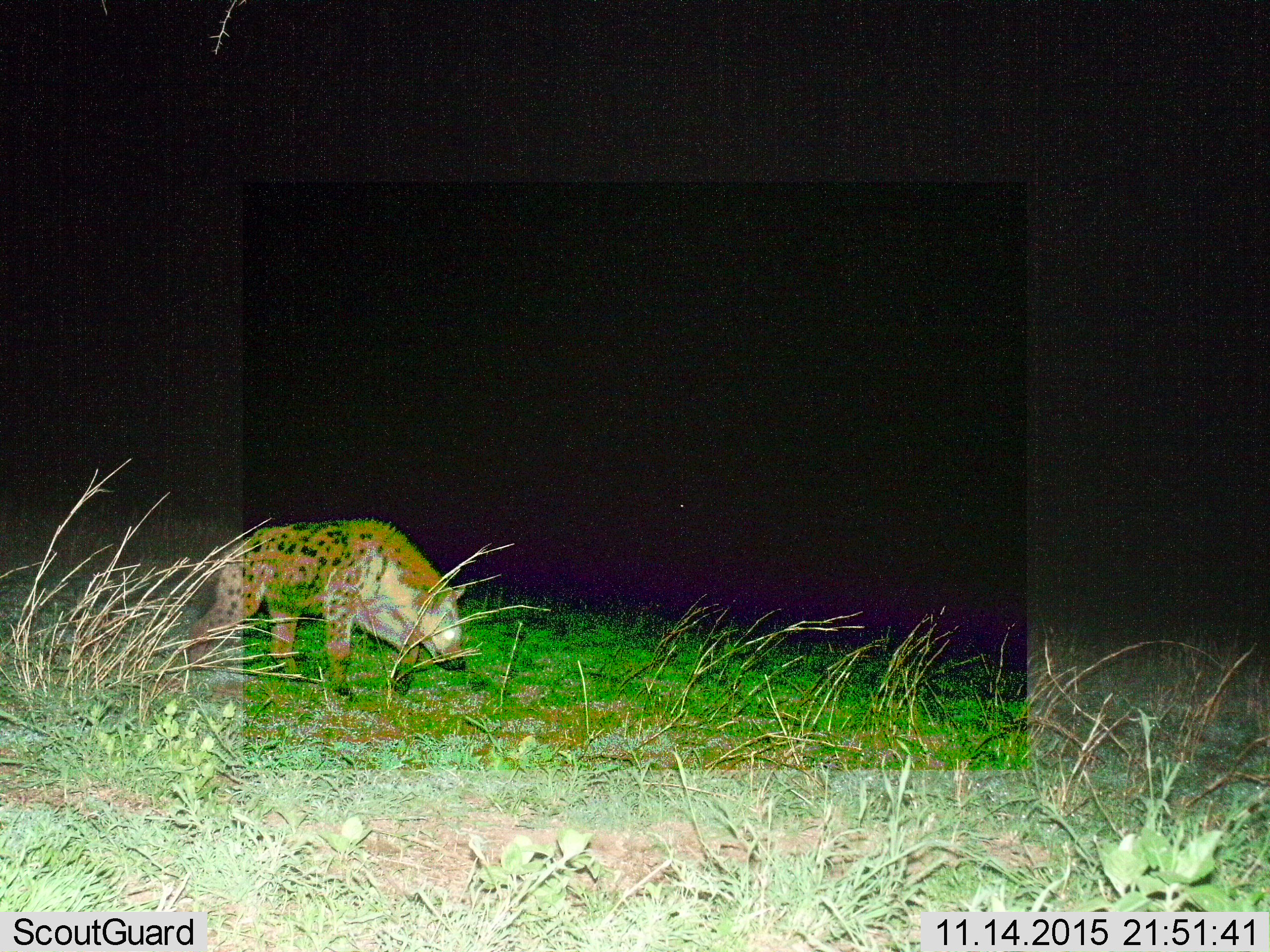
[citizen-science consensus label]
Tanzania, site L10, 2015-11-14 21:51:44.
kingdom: Animalia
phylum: Chordata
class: Mammalia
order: Carnivora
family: Hyaenidae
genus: Crocuta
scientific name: Crocuta crocuta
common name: spotted hyena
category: hyenaspotted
Hyenaspotted (spotted hyena) (Crocuta crocuta), count 1. Behavior (volunteer vote fractions): standing 22%, resting 0%, moving 78%, interacting 0%. Young present (vote fraction): 0%. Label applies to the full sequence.